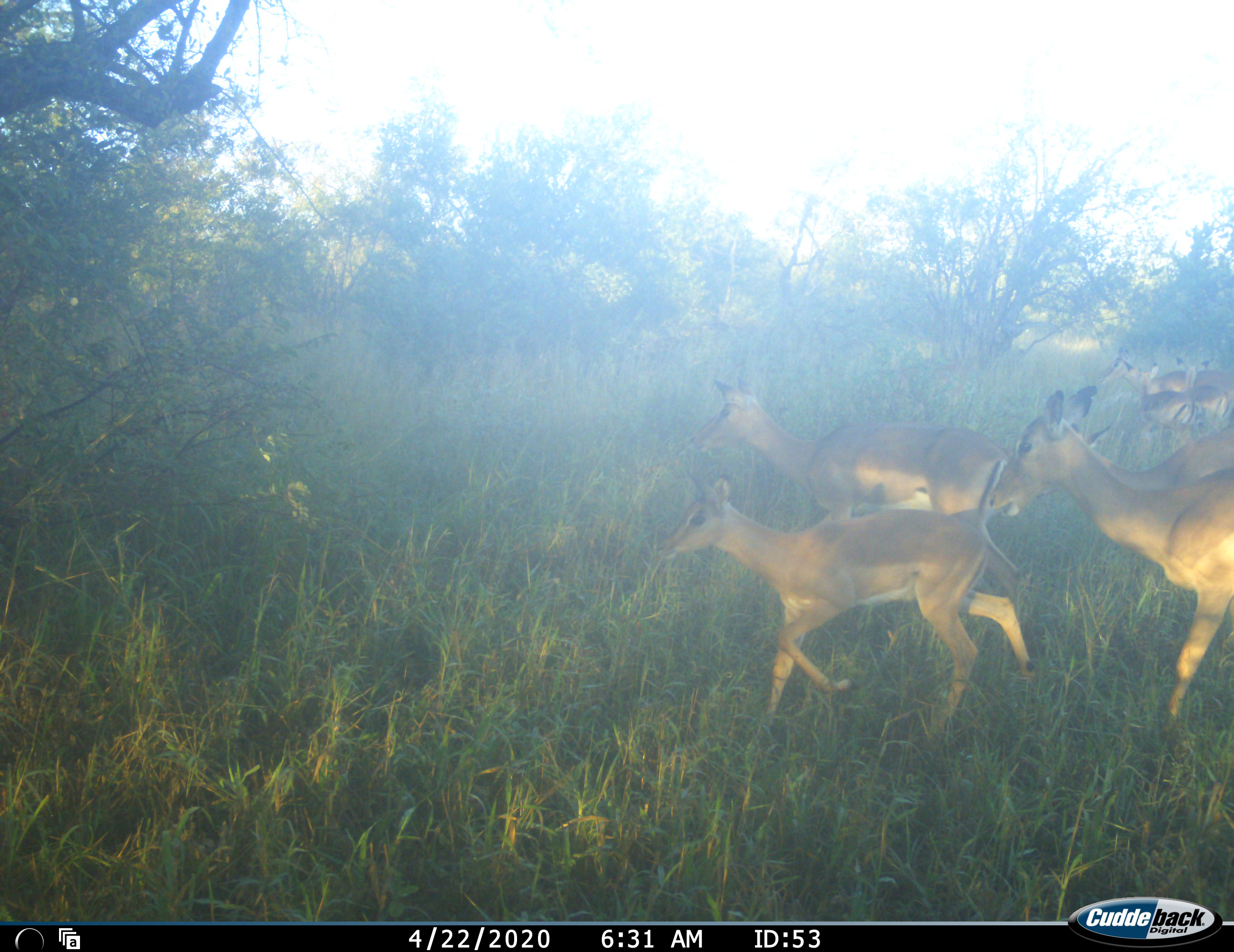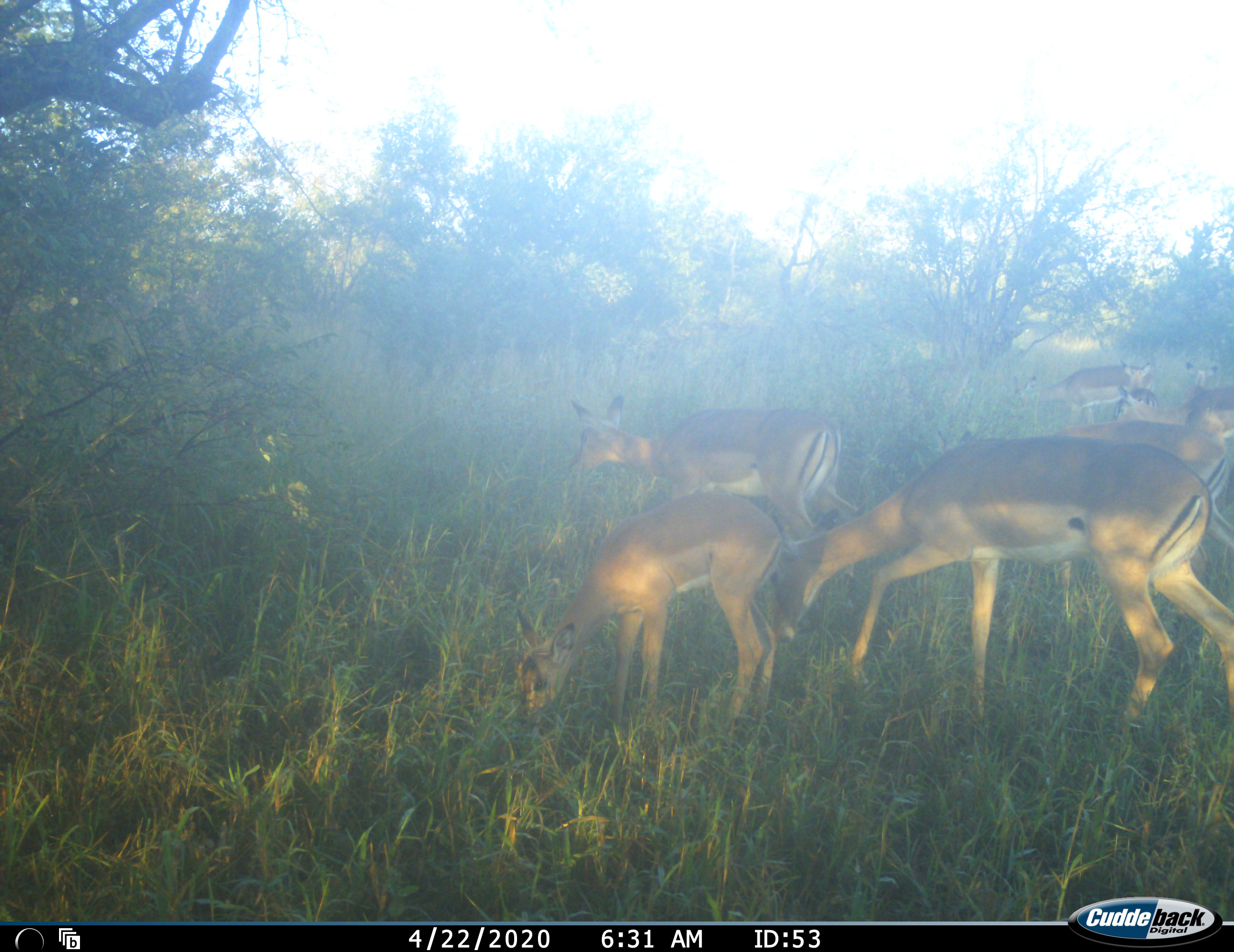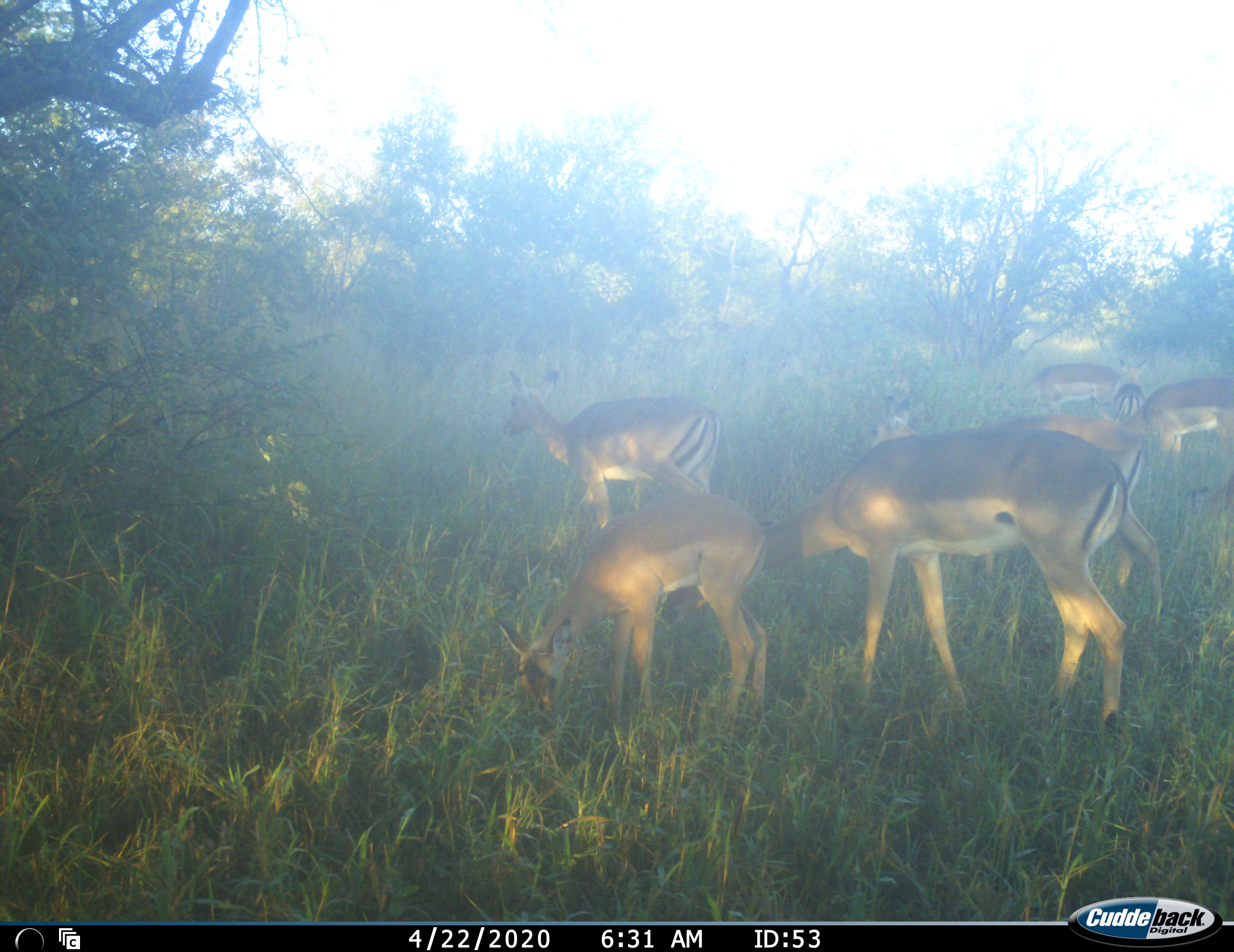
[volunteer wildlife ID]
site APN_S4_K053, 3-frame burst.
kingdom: Animalia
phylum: Chordata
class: Mammalia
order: Artiodactyla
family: Bovidae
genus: Aepyceros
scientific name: Aepyceros melampus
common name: impala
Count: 8.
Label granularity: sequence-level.